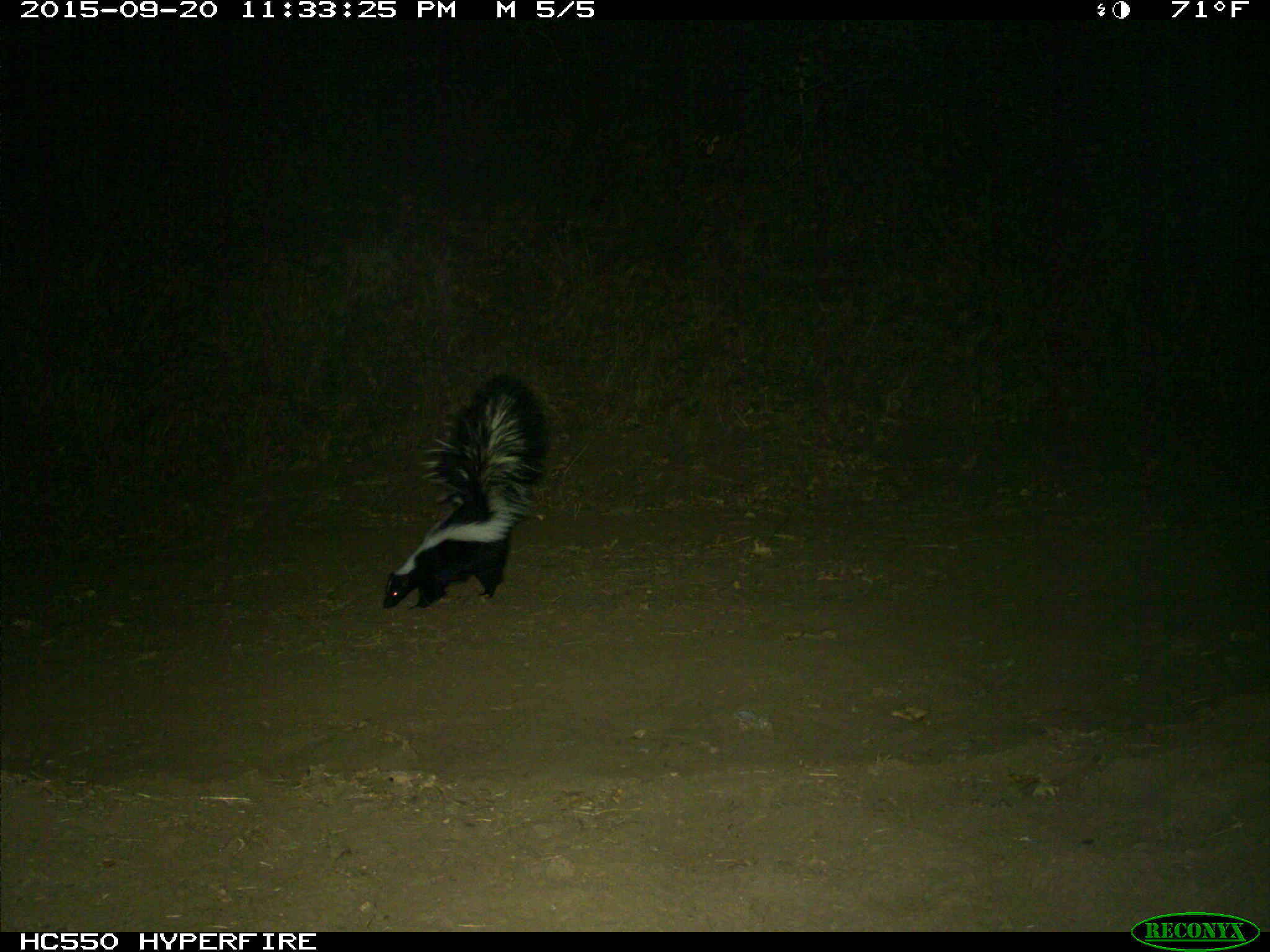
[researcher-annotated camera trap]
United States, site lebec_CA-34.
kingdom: Animalia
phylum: Chordata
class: Mammalia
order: Carnivora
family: Mephitidae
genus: Mephitis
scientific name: Mephitis mephitis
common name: striped skunk